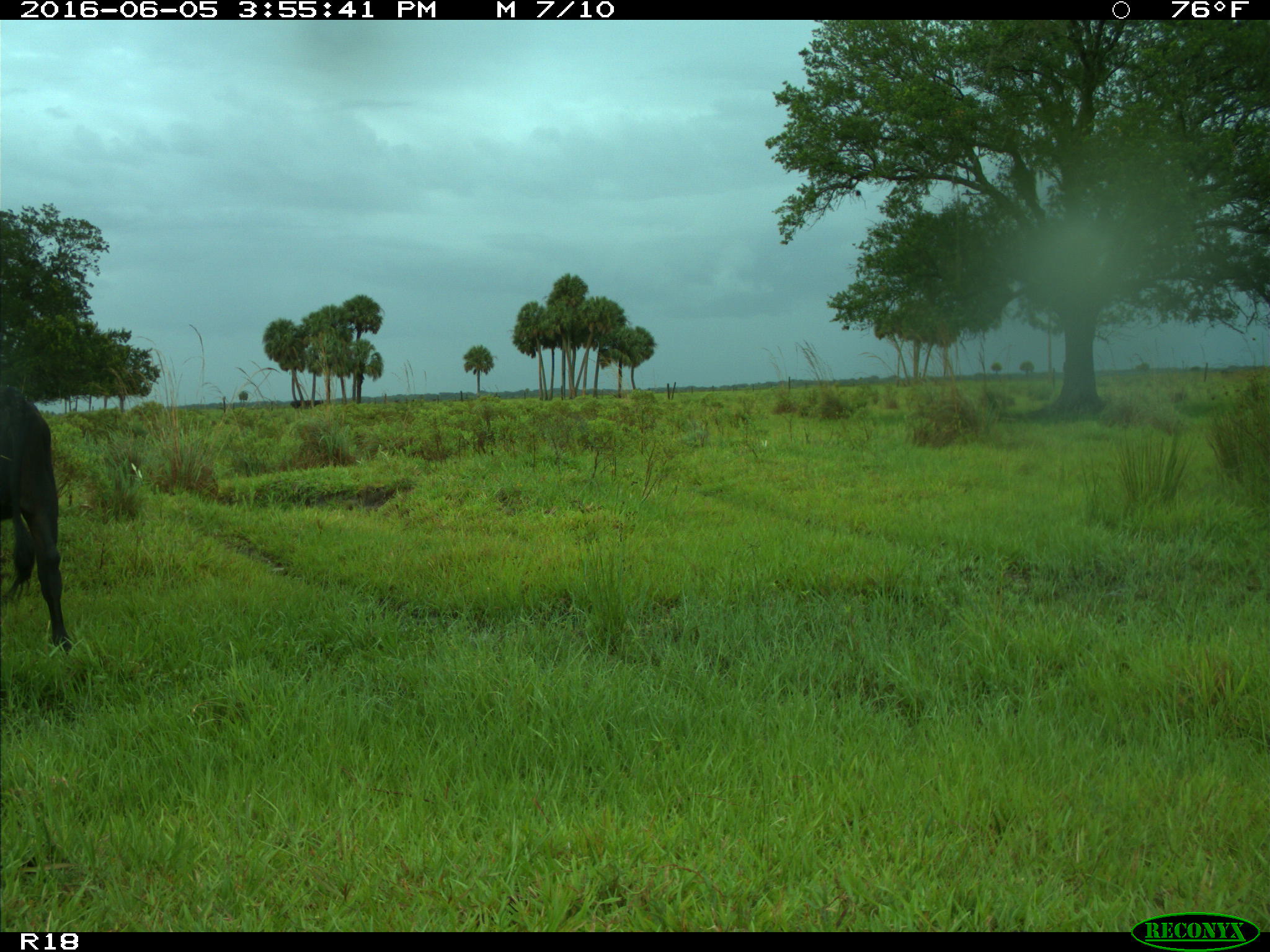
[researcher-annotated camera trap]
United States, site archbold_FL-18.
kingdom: Animalia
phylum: Chordata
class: Mammalia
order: Artiodactyla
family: Bovidae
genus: Bos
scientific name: Bos taurus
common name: domestic cow